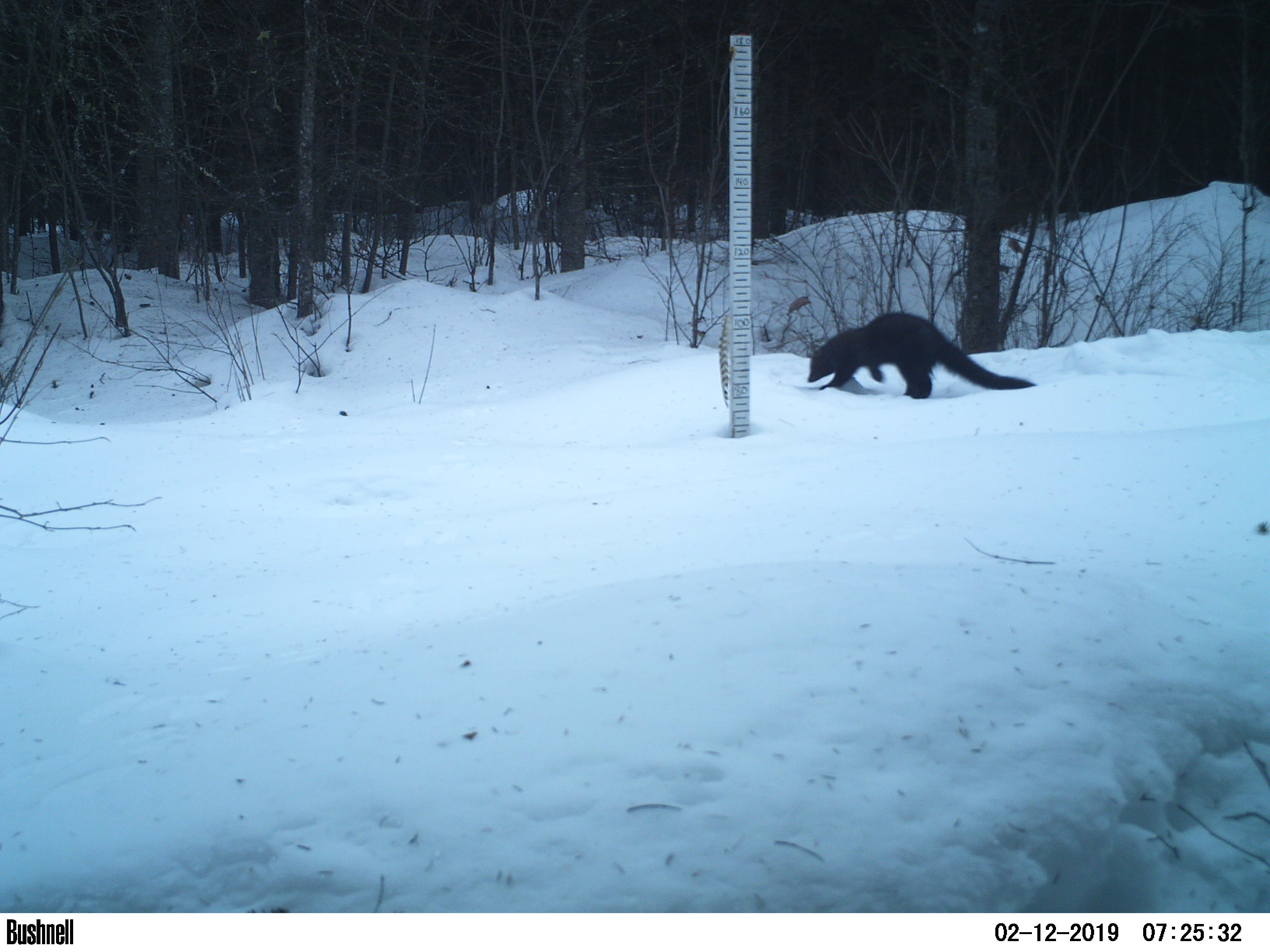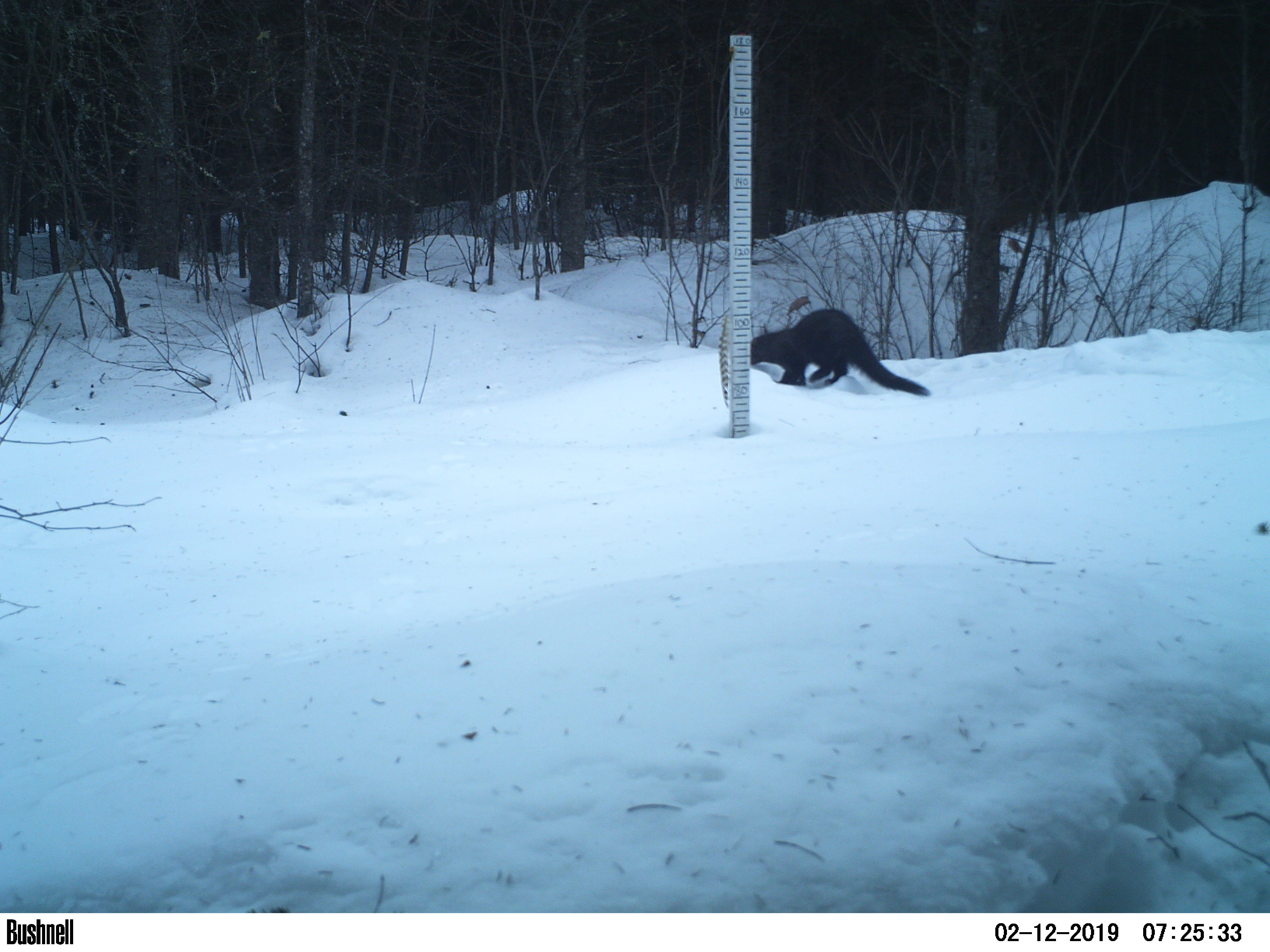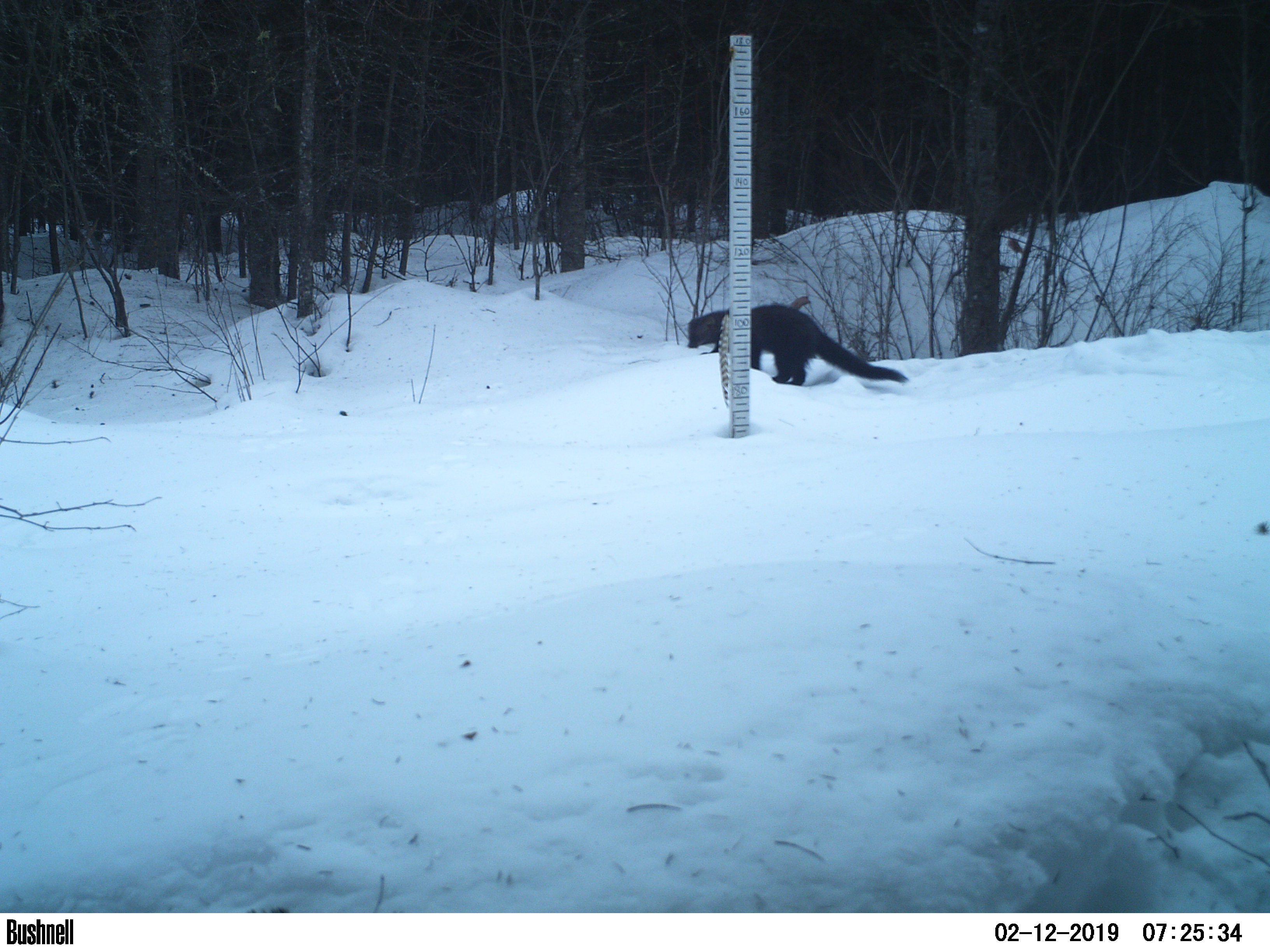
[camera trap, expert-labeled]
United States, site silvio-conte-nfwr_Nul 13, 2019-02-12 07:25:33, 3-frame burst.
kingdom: Animalia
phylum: Chordata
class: Mammalia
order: Carnivora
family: Mustelidae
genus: Pekania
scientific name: Pekania pennanti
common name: fisher